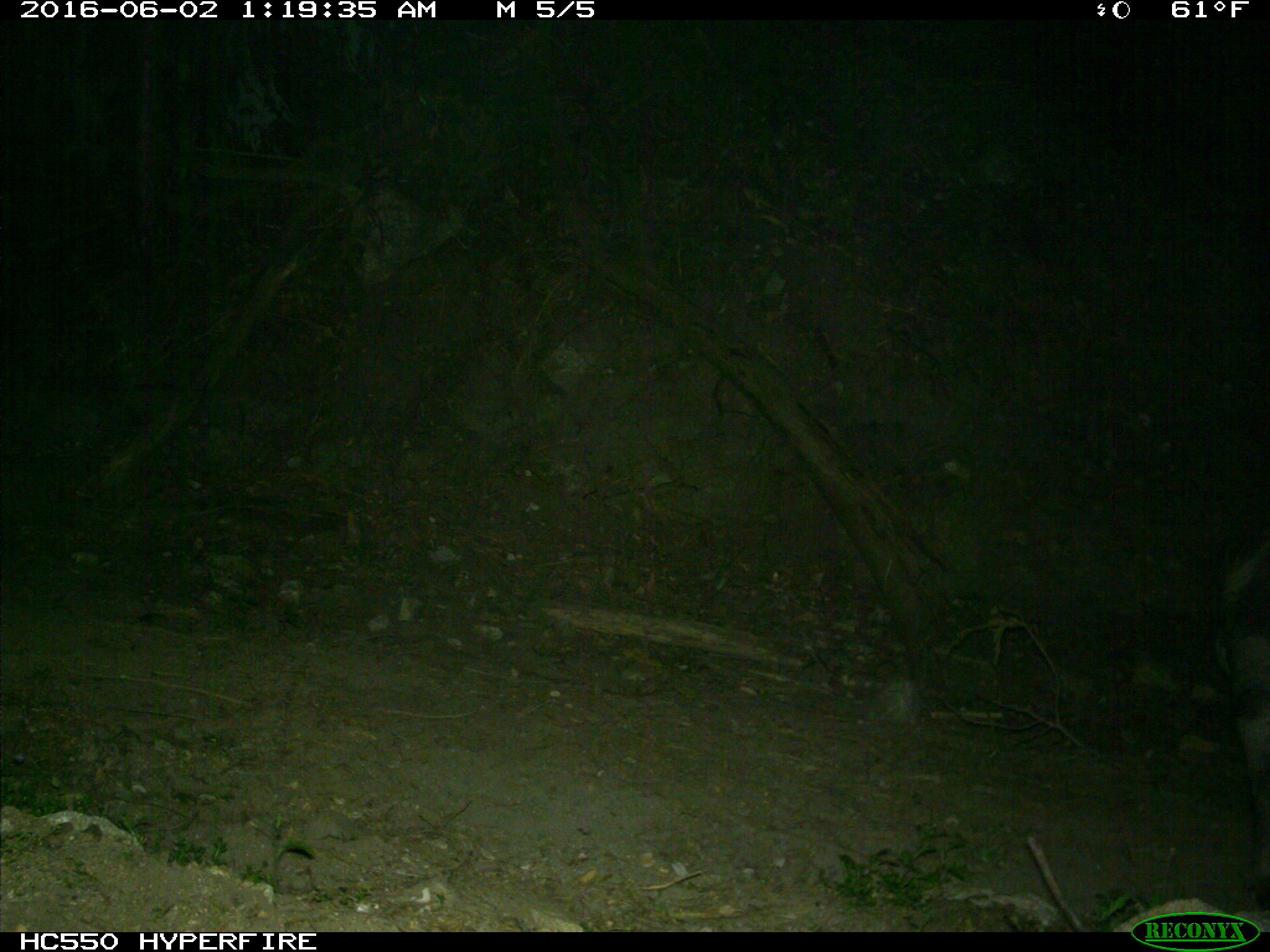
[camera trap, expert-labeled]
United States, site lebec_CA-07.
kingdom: Animalia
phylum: Chordata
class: Mammalia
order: Artiodactyla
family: Suidae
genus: Sus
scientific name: Sus scrofa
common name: wild boar